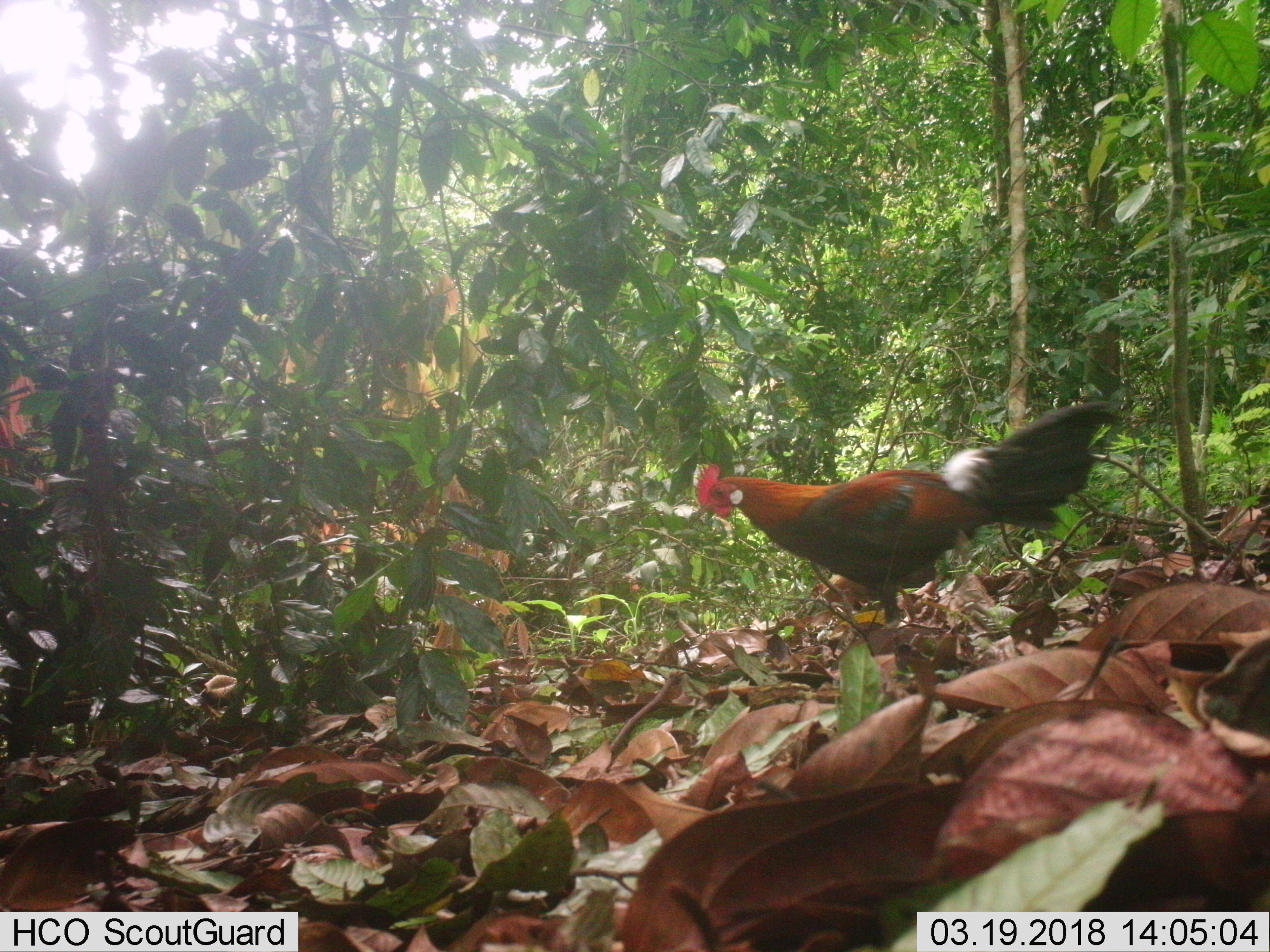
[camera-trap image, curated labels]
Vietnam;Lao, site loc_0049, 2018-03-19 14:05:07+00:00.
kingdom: Animalia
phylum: Chordata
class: Aves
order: Galliformes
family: Phasianidae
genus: Gallus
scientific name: Gallus gallus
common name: red junglefowl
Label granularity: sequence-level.